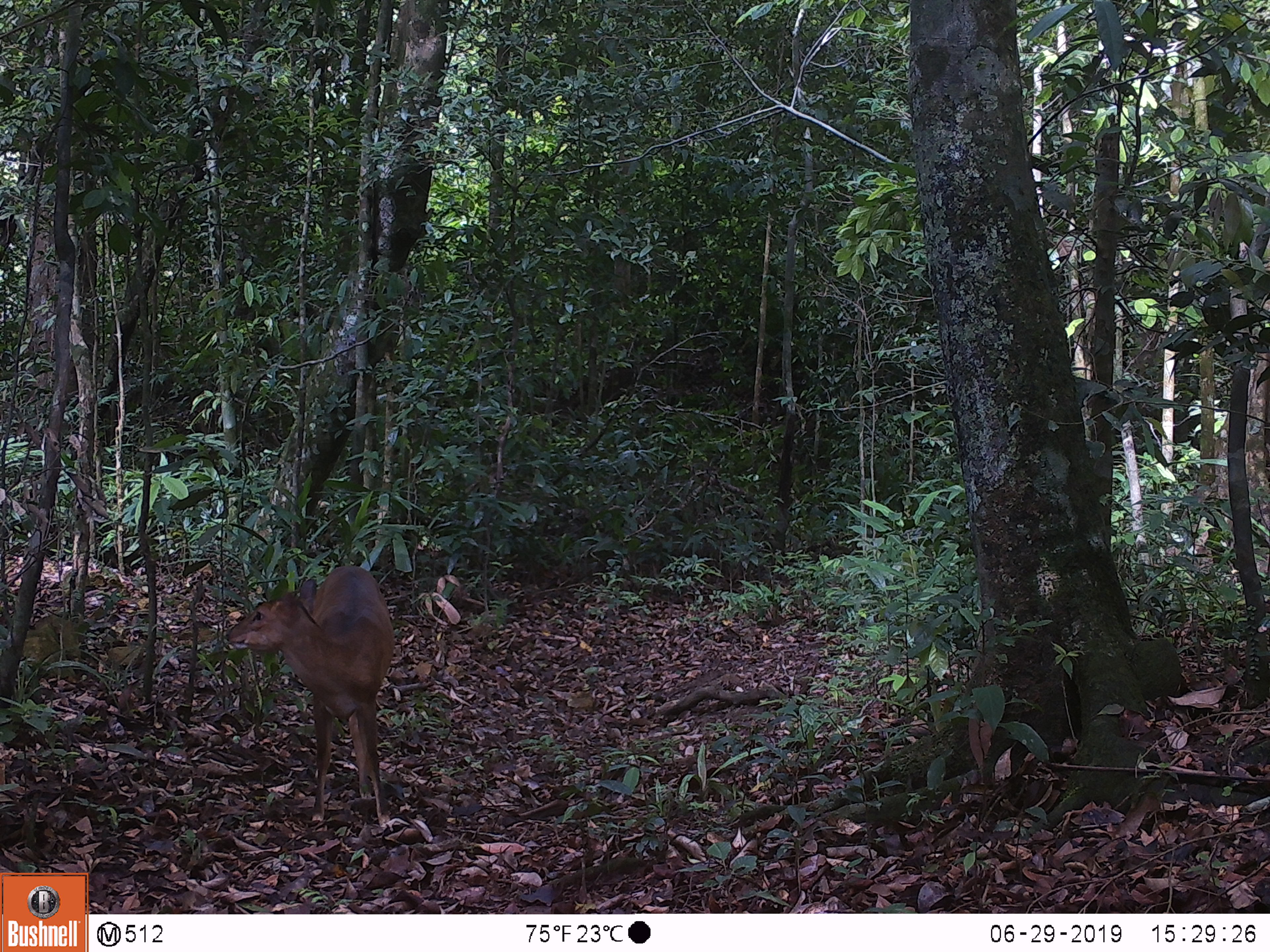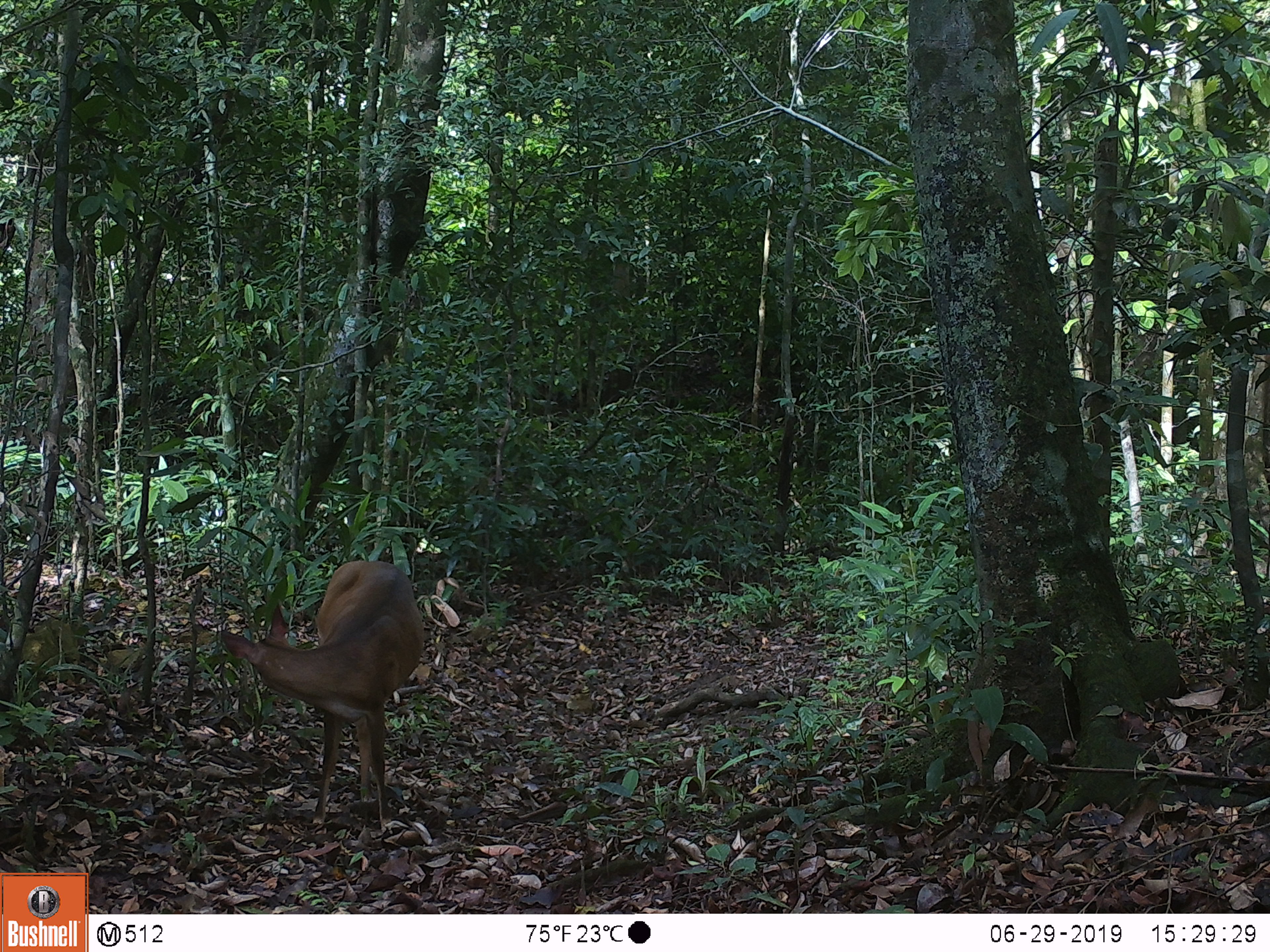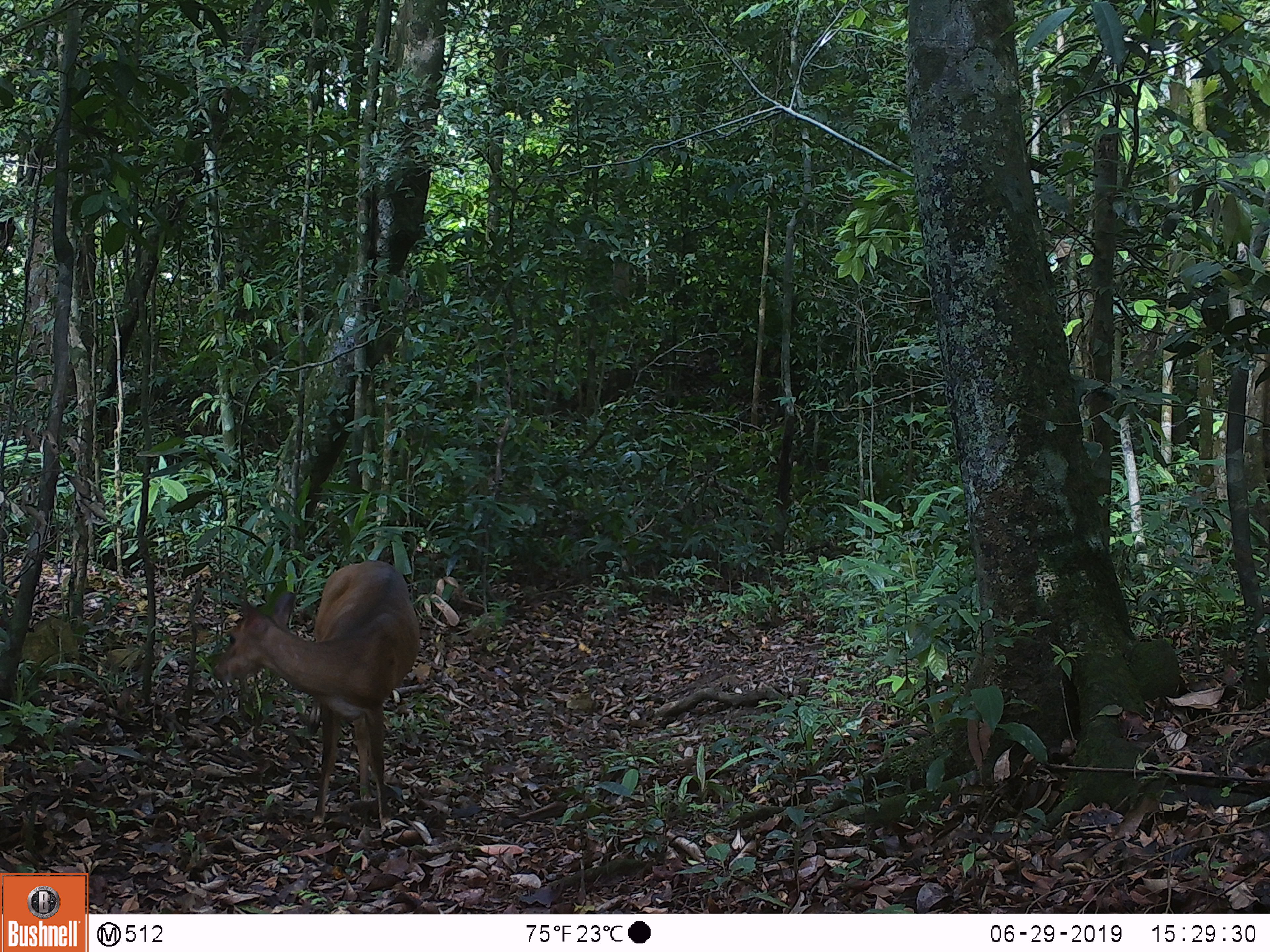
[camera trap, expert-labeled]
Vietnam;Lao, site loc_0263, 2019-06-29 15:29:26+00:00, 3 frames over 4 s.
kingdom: Animalia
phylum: Chordata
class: Mammalia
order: Artiodactyla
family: Cervidae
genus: Muntiacus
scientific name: Muntiacus vuquangensis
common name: large-antlered muntjac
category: large antlered muntjac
Large antlered muntjac (large-antlered muntjac) (Muntiacus vuquangensis). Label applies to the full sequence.